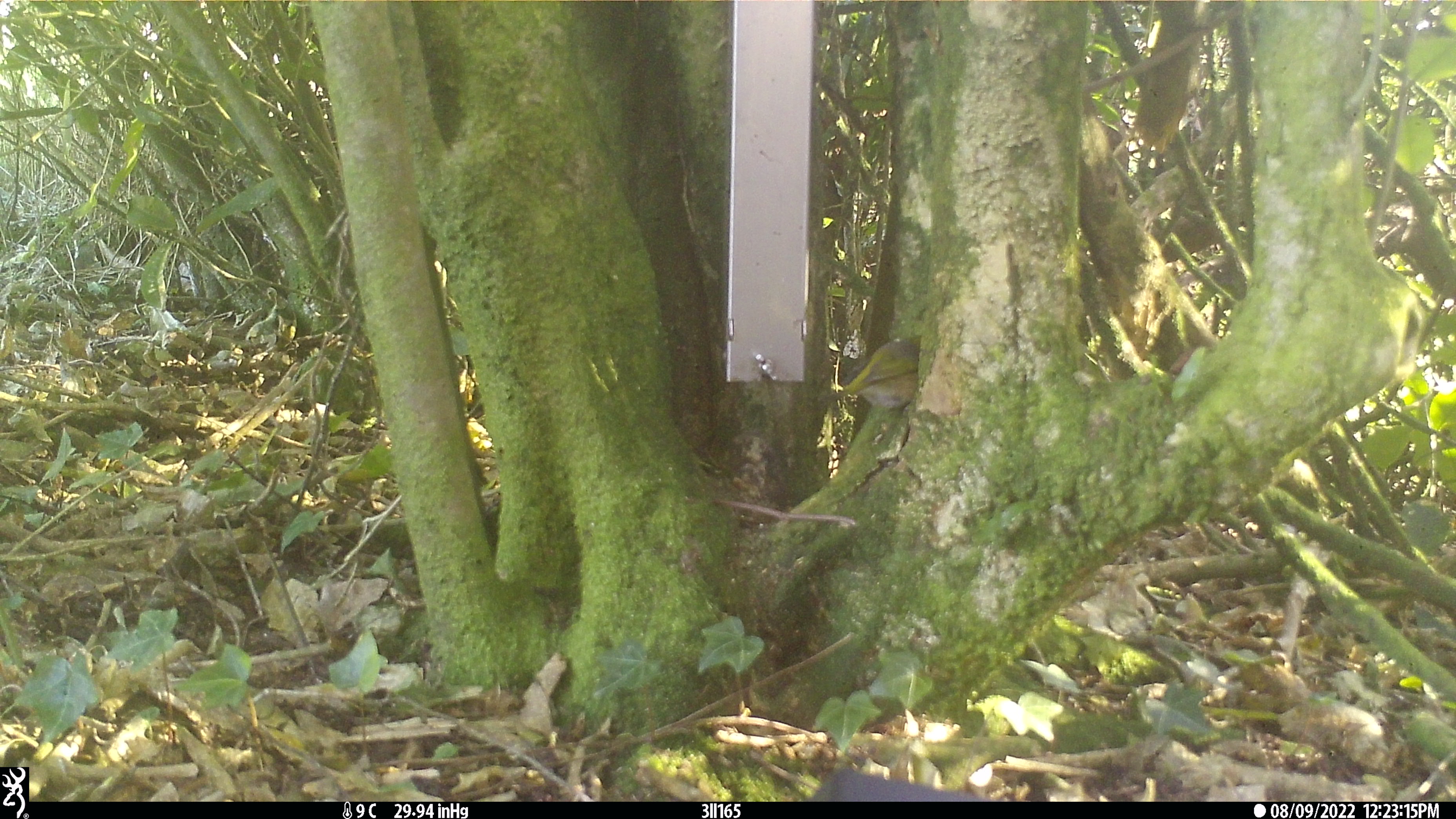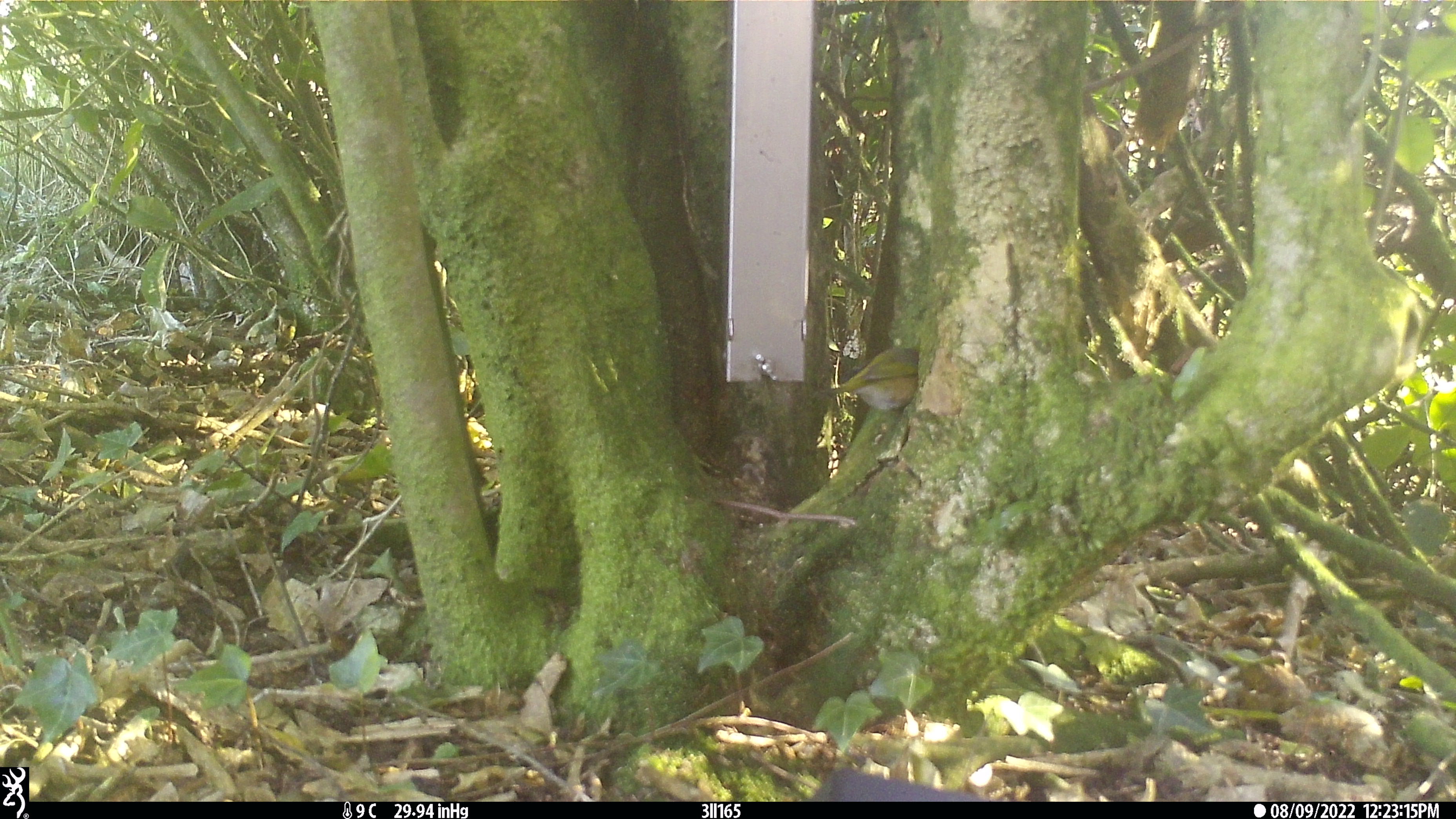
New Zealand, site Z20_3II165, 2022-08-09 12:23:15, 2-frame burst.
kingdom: Animalia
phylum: Chordata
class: Aves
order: Passeriformes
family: Zosteropidae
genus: Zosterops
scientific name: Zosterops lateralis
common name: silvereye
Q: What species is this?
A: Silvereye (Zosterops lateralis).